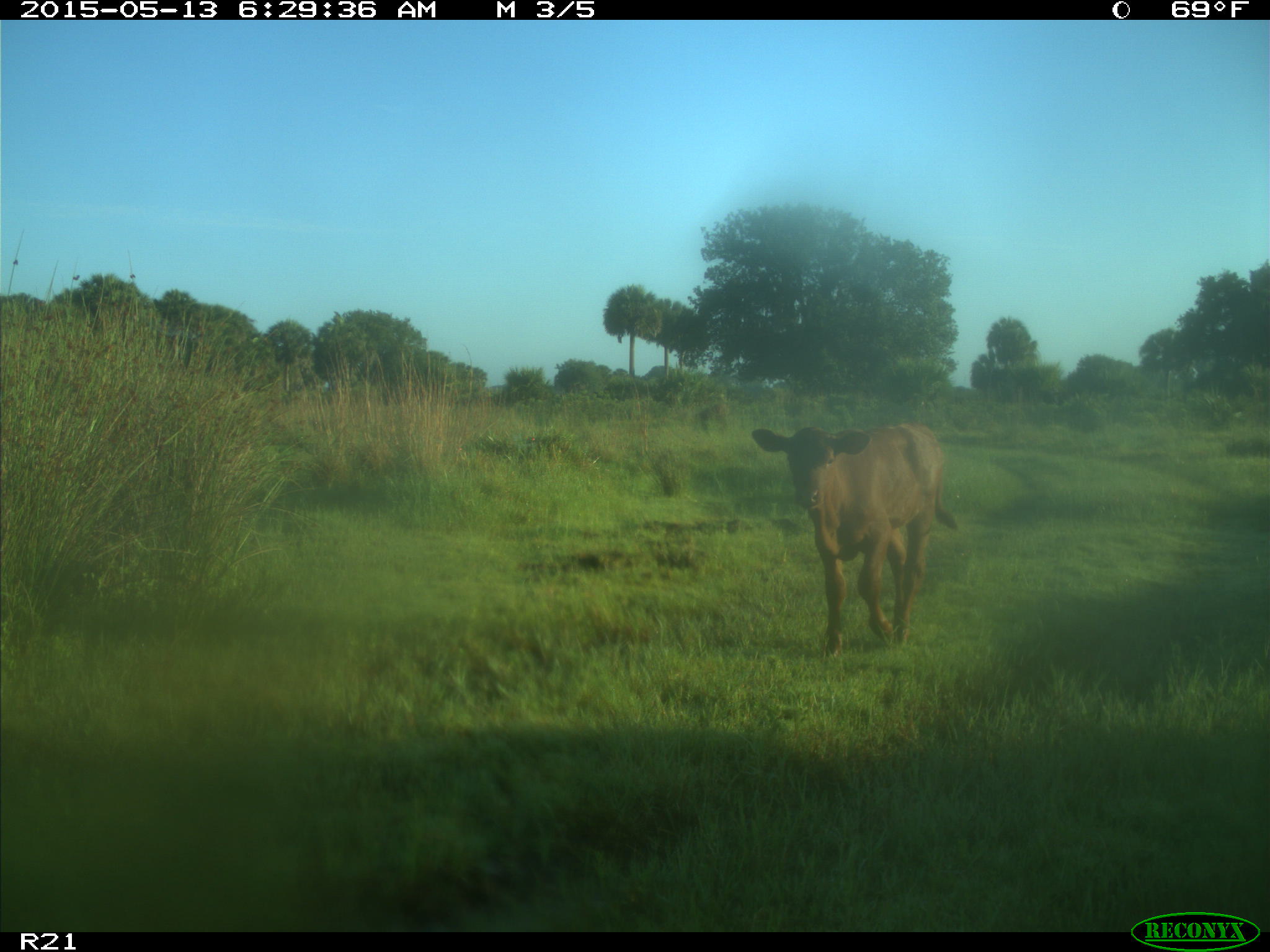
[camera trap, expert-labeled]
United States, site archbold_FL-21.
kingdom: Animalia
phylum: Chordata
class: Mammalia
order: Artiodactyla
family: Bovidae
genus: Bos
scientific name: Bos taurus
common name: domestic cow